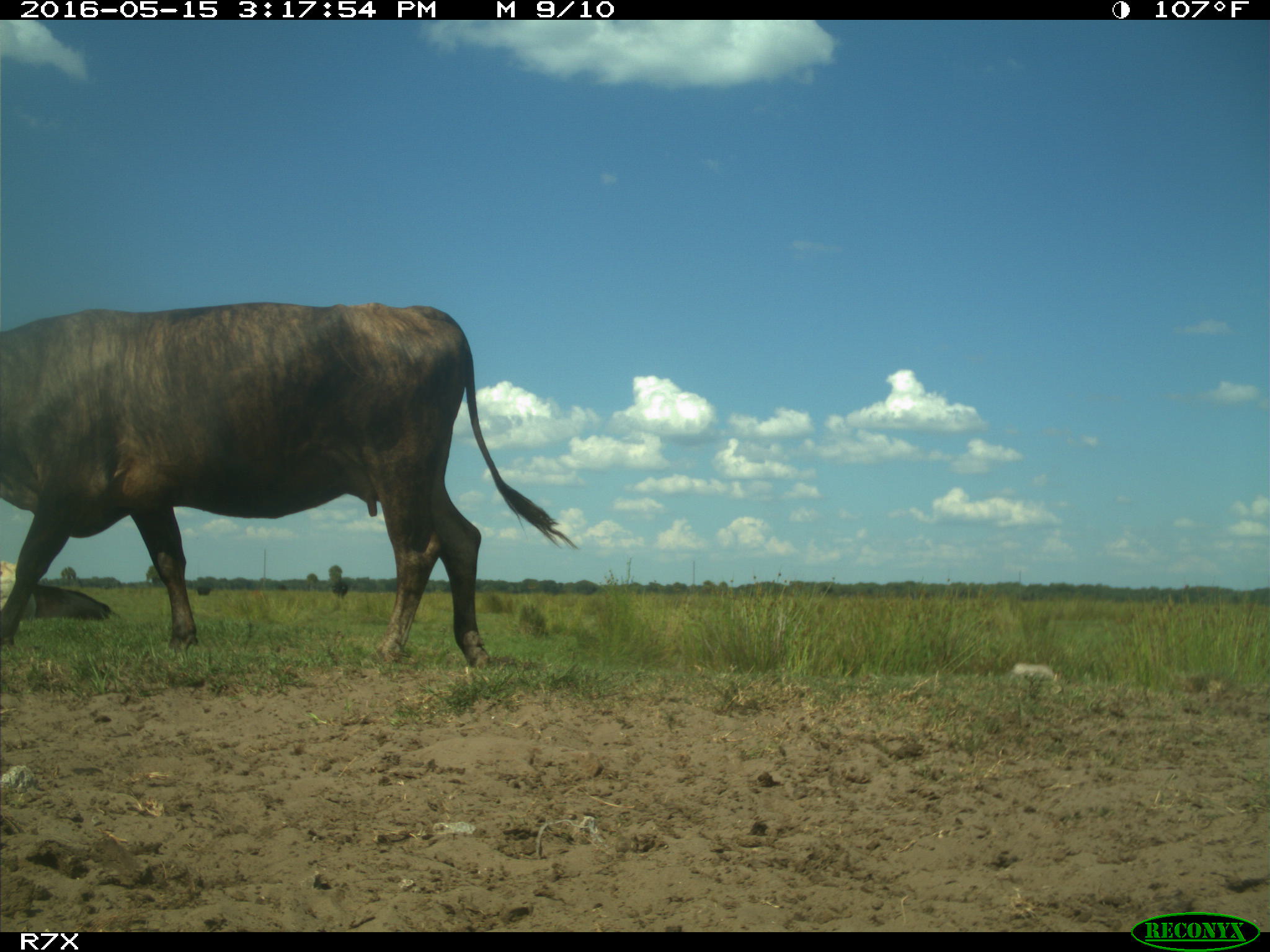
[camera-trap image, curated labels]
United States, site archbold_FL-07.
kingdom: Animalia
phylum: Chordata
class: Mammalia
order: Artiodactyla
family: Bovidae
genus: Bos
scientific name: Bos taurus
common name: domestic cow